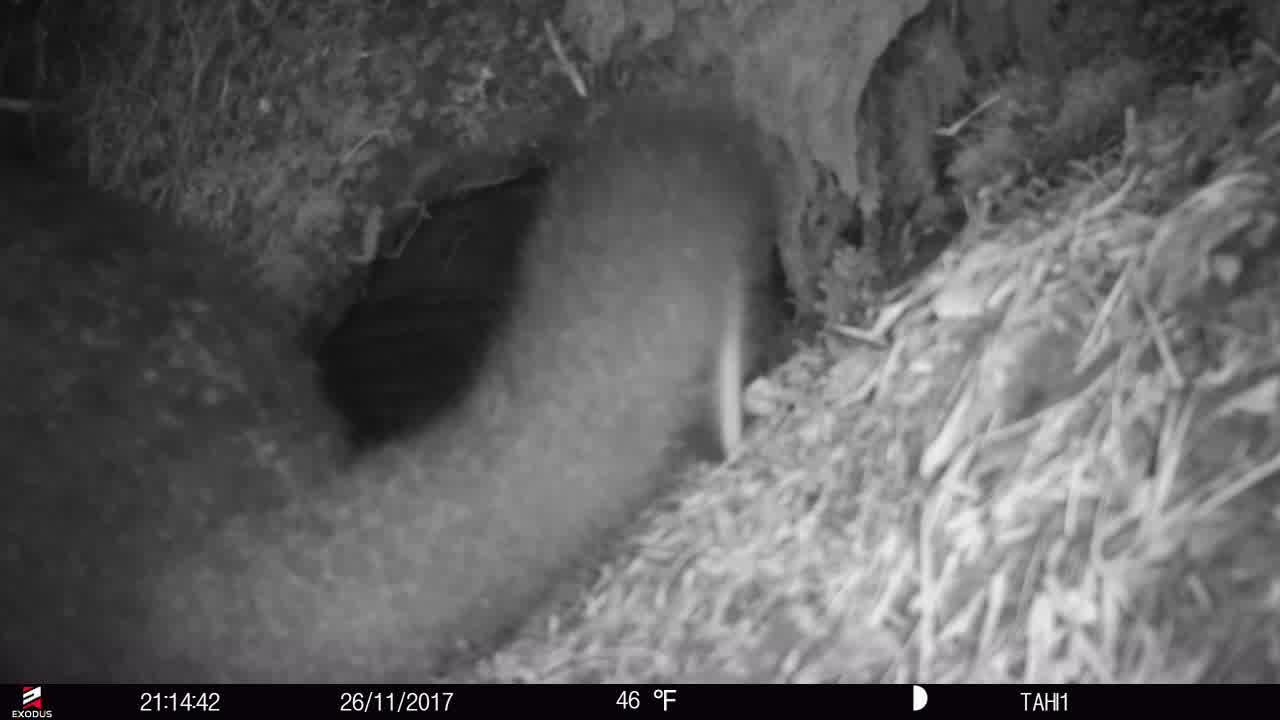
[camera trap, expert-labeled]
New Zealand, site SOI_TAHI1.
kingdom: Animalia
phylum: Chordata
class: Mammalia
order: Diprotodontia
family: Phalangeridae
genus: Trichosurus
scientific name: Trichosurus vulpecula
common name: common brushtail possum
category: possum